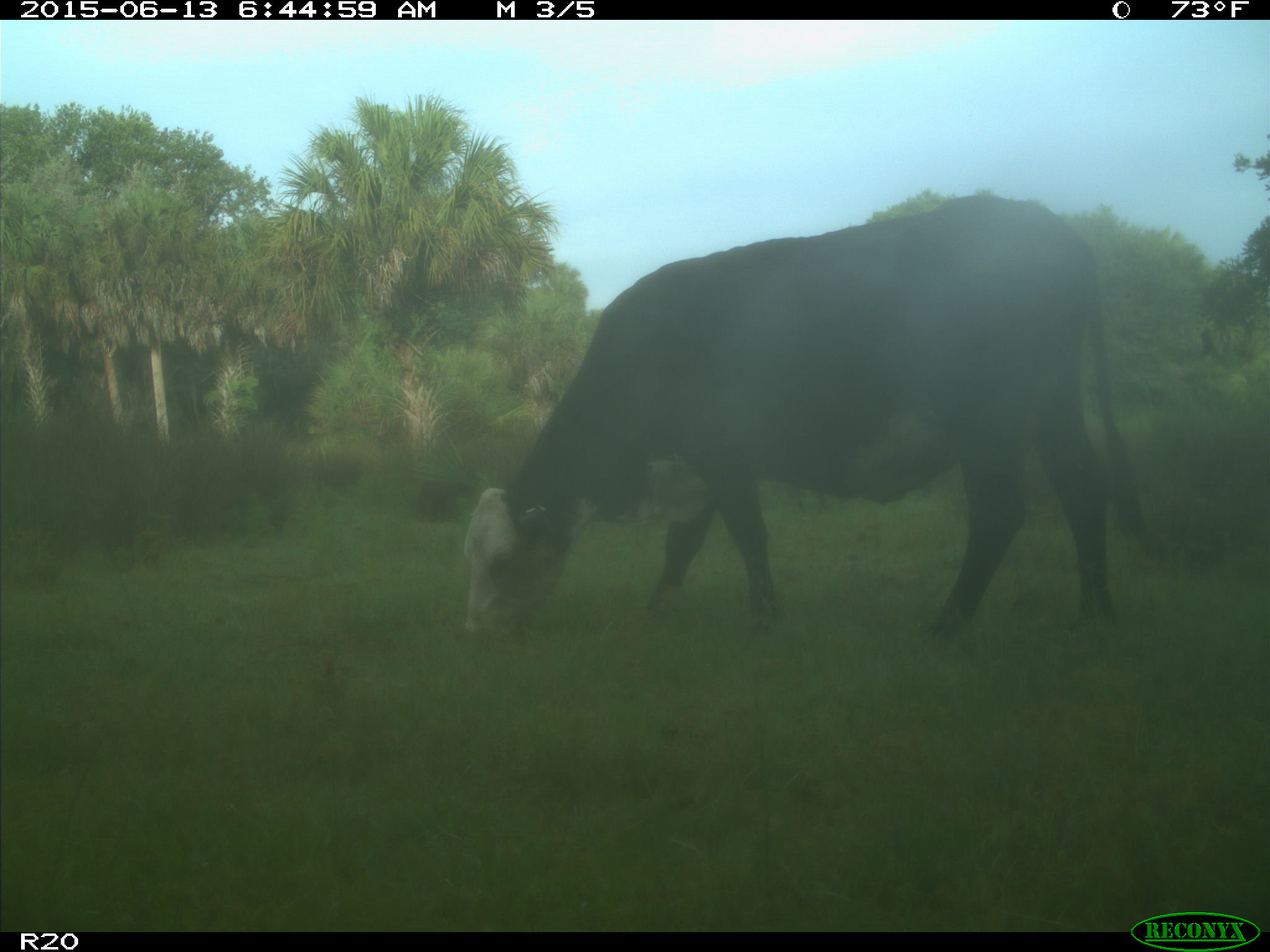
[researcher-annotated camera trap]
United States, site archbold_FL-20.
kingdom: Animalia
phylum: Chordata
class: Mammalia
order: Artiodactyla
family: Bovidae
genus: Bos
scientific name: Bos taurus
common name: domestic cow